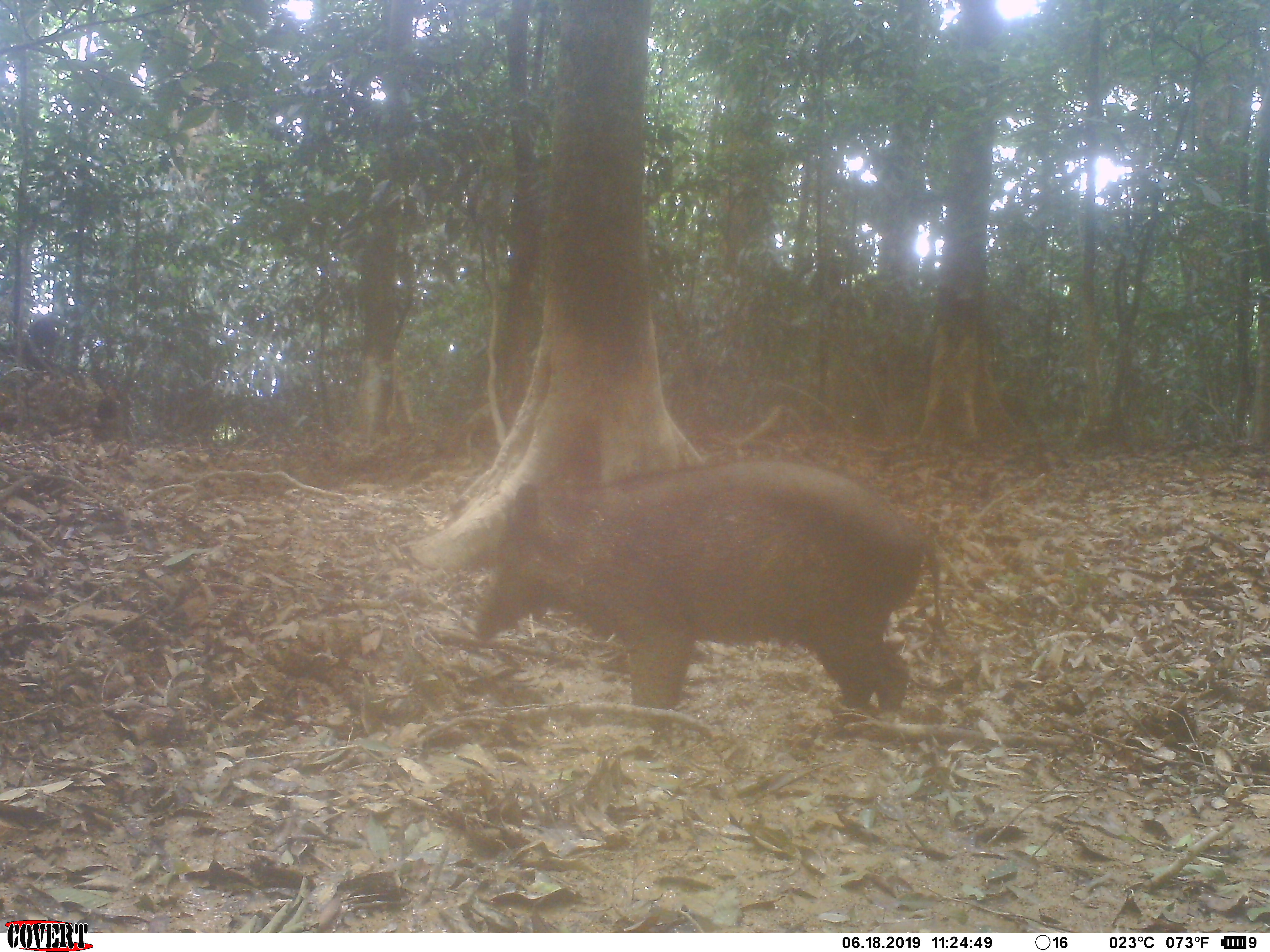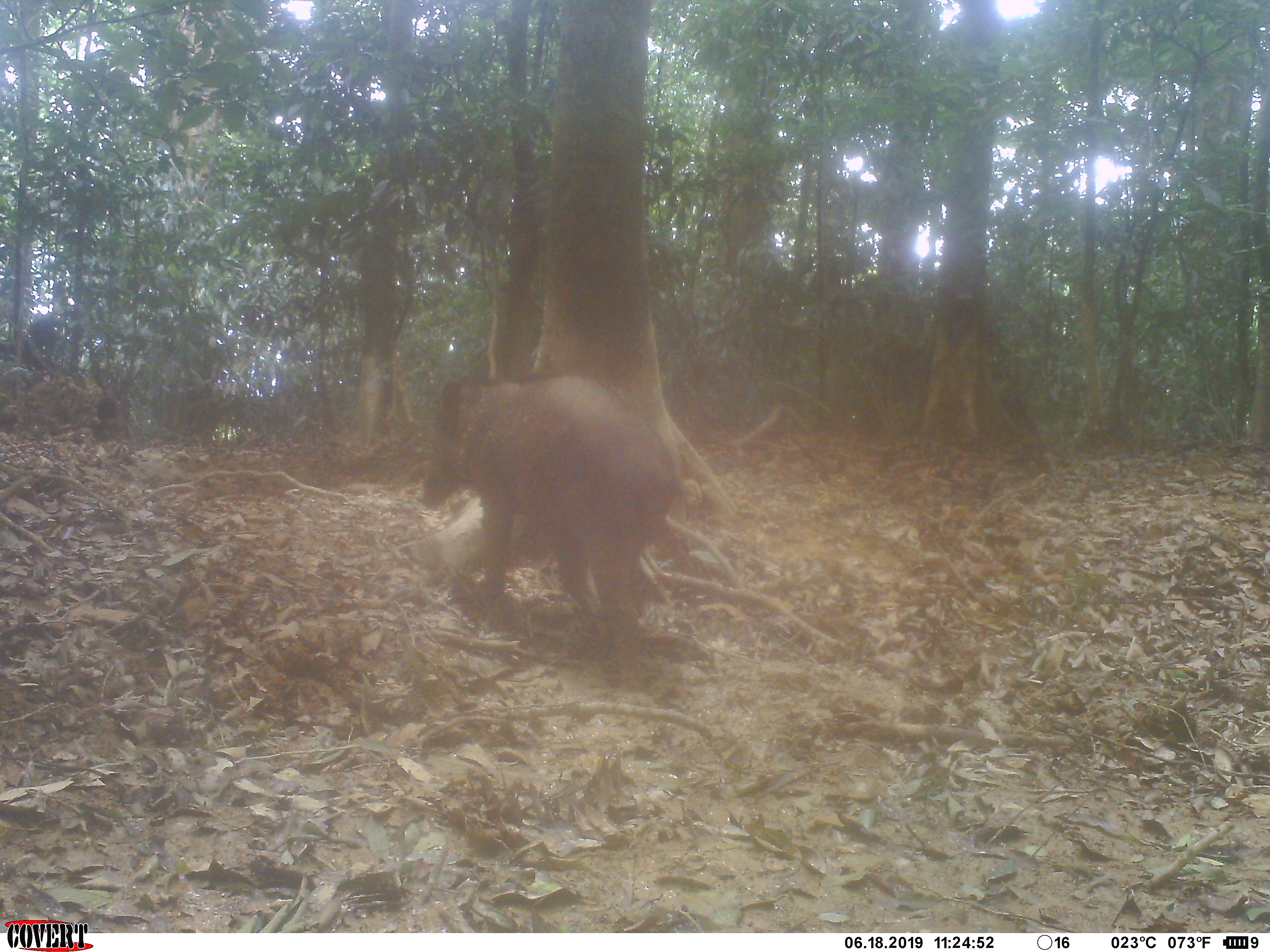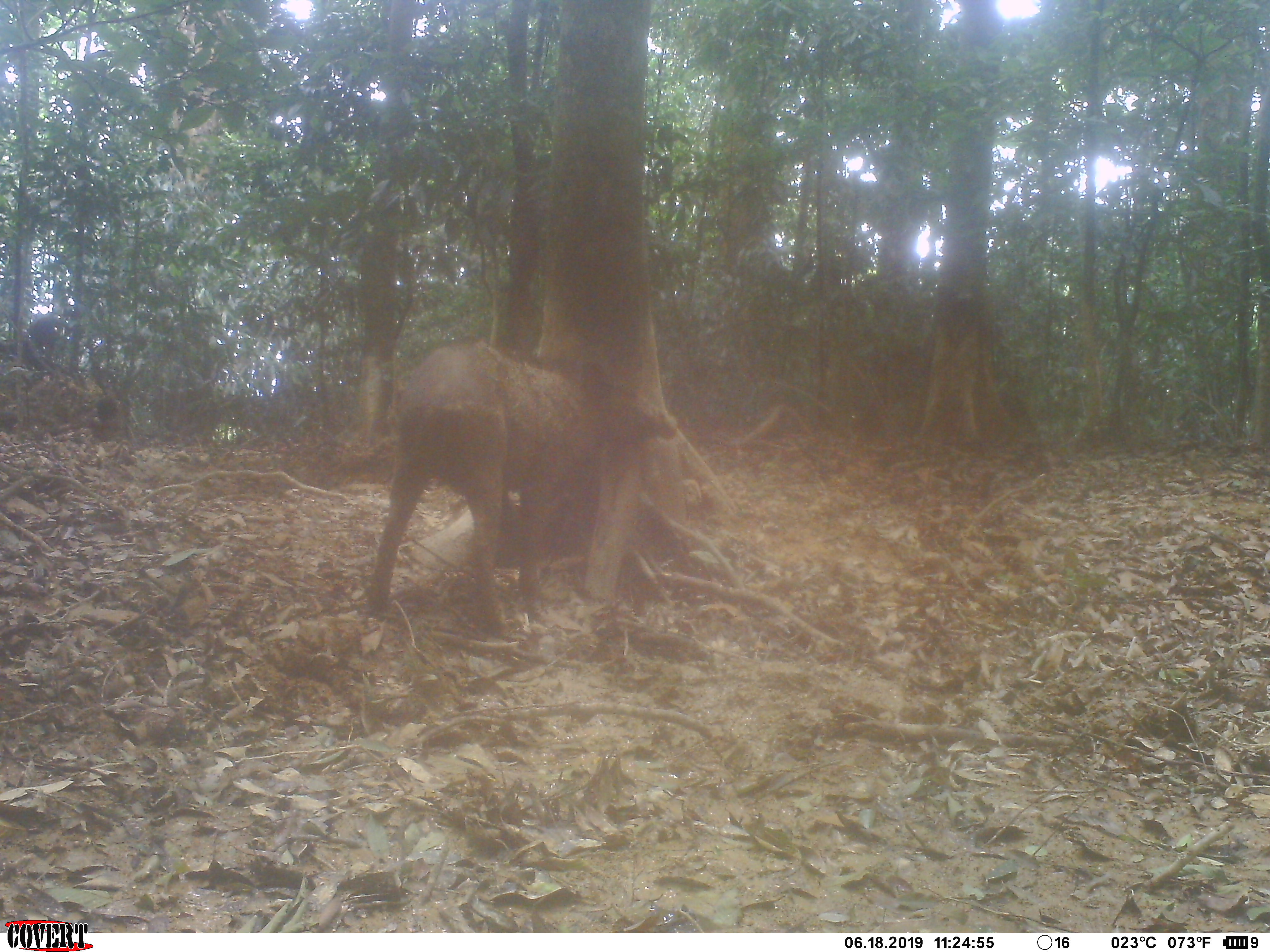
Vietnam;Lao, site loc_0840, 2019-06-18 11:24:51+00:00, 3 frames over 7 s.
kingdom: Animalia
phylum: Chordata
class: Mammalia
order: Artiodactyla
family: Suidae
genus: Sus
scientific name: Sus scrofa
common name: eurasian wild pig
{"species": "eurasian wild pig (Sus scrofa)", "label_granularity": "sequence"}